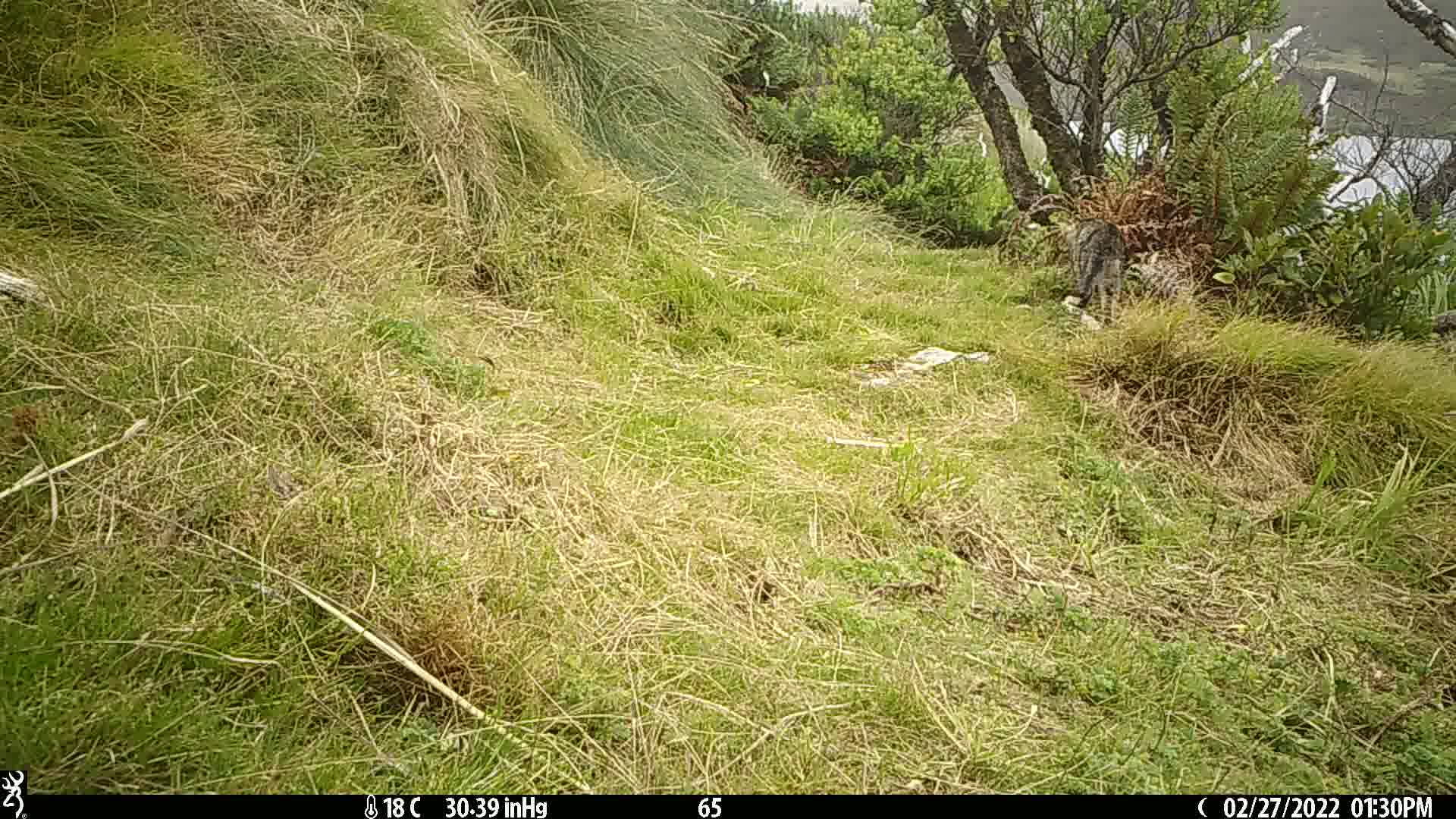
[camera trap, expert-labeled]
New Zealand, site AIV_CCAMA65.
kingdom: Animalia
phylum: Chordata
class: Mammalia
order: Carnivora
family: Felidae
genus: Felis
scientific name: Felis catus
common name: domestic cat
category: cat